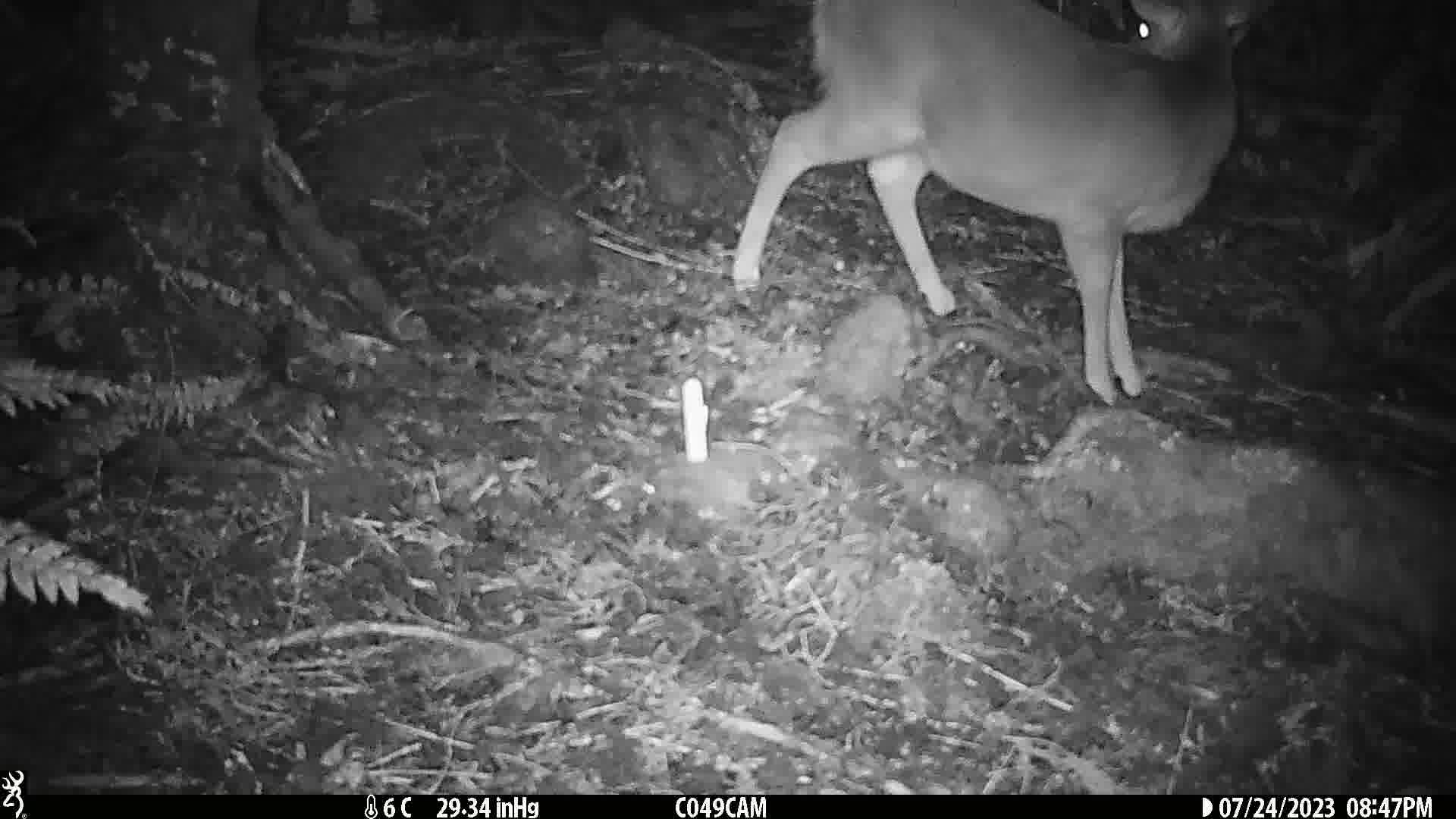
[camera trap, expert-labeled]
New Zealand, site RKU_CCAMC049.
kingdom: Animalia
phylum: Chordata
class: Mammalia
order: Artiodactyla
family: Cervidae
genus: Odocoileus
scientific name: Odocoileus virginianus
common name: white-tailed deer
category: white tailed deer